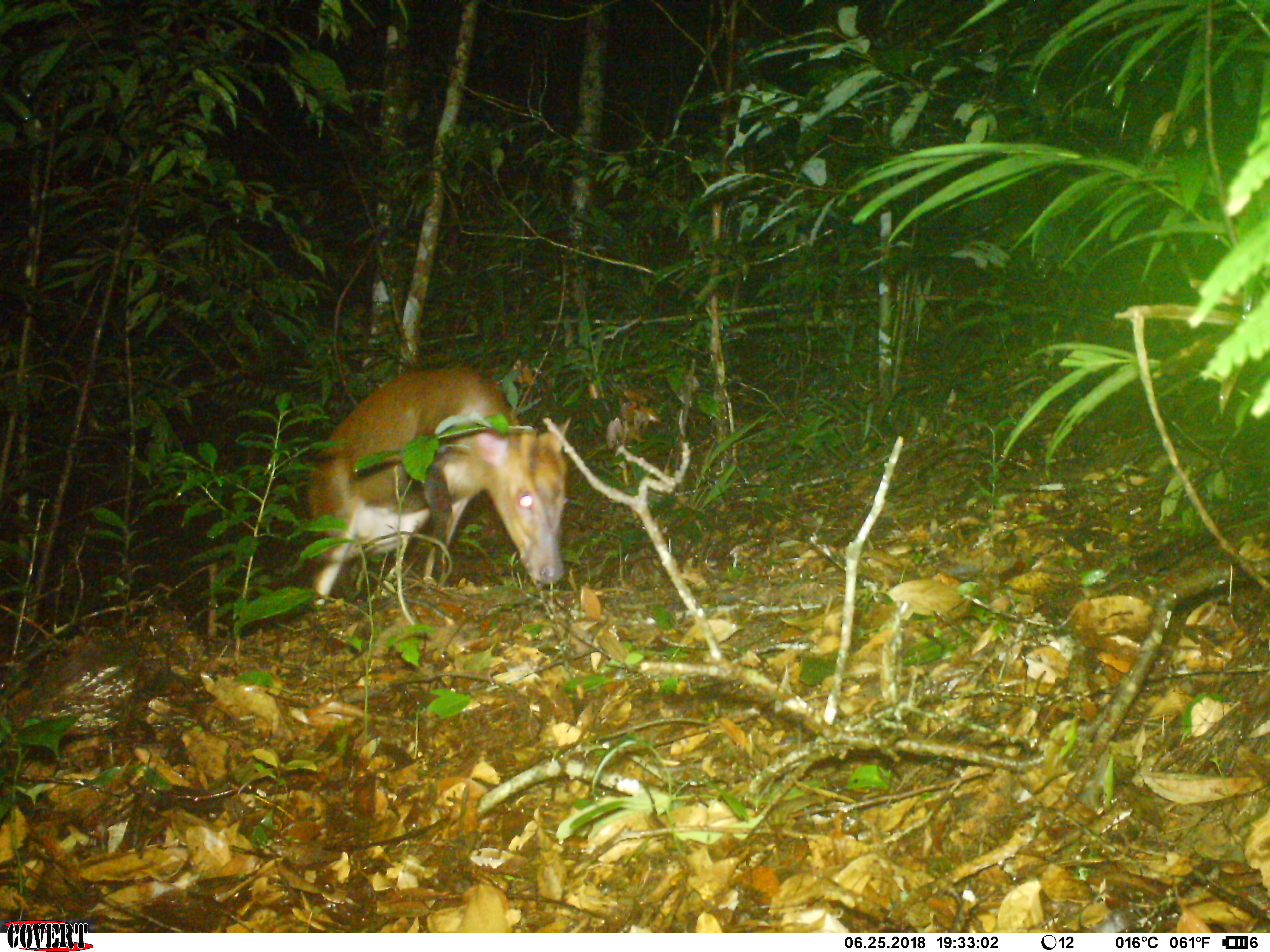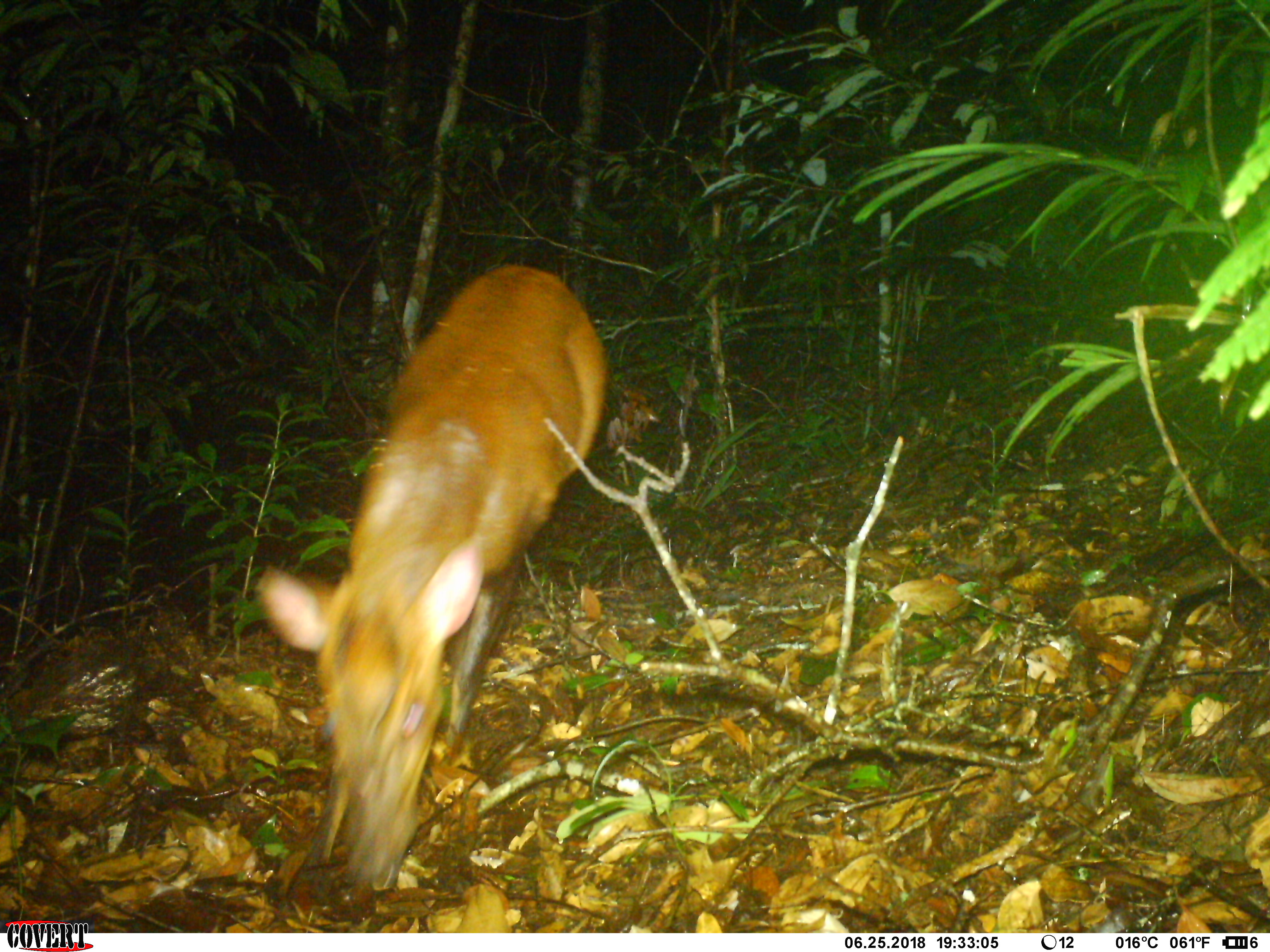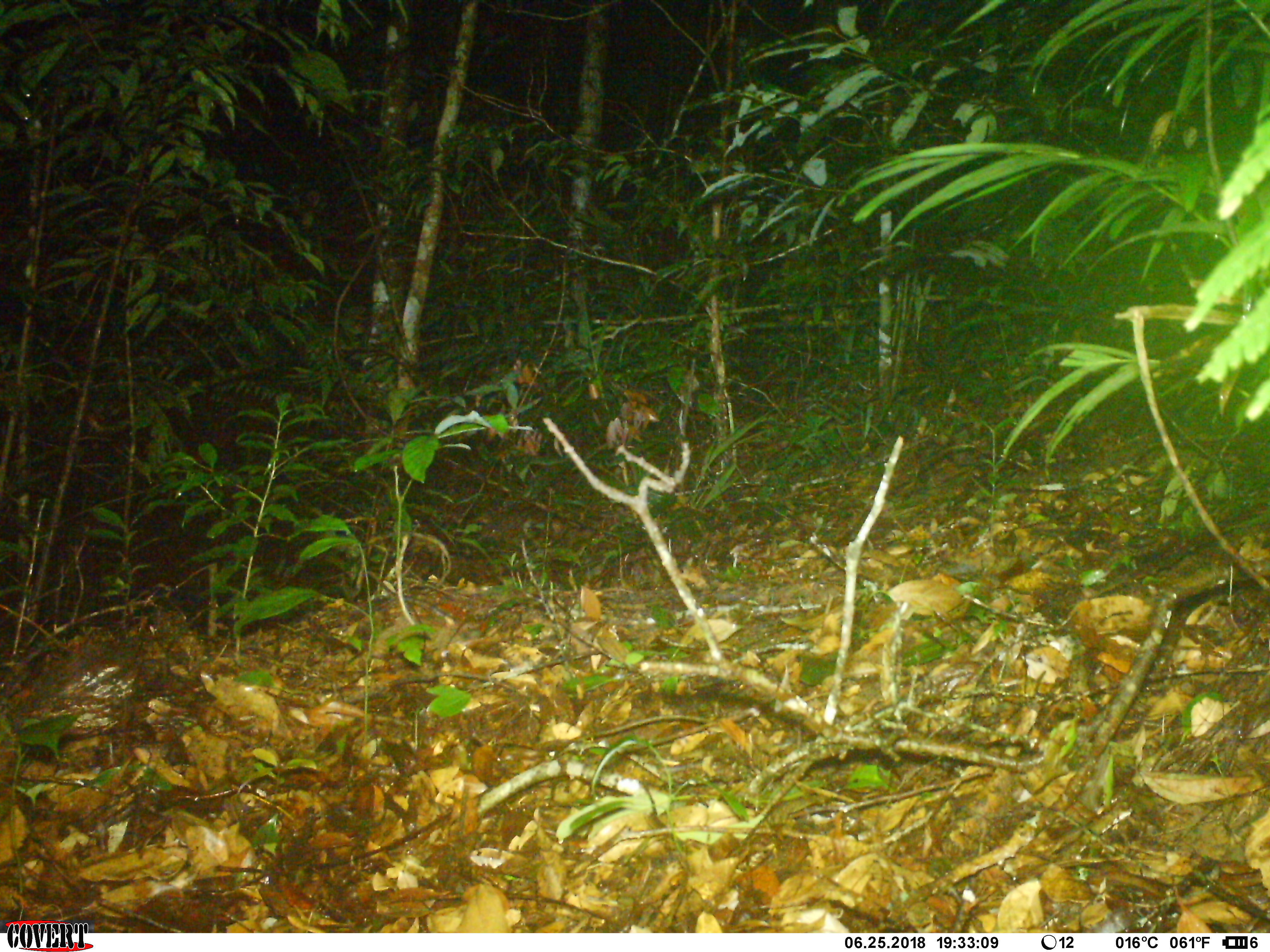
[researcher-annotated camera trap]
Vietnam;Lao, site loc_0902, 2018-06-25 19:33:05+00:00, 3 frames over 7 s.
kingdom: Animalia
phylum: Chordata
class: Mammalia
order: Artiodactyla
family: Cervidae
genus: Muntiacus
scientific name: Muntiacus rooseveltorum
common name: roosevelt's muntjac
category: roosevelts muntjac group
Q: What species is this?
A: Roosevelts muntjac group (roosevelt's muntjac) (Muntiacus rooseveltorum).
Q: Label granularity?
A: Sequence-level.